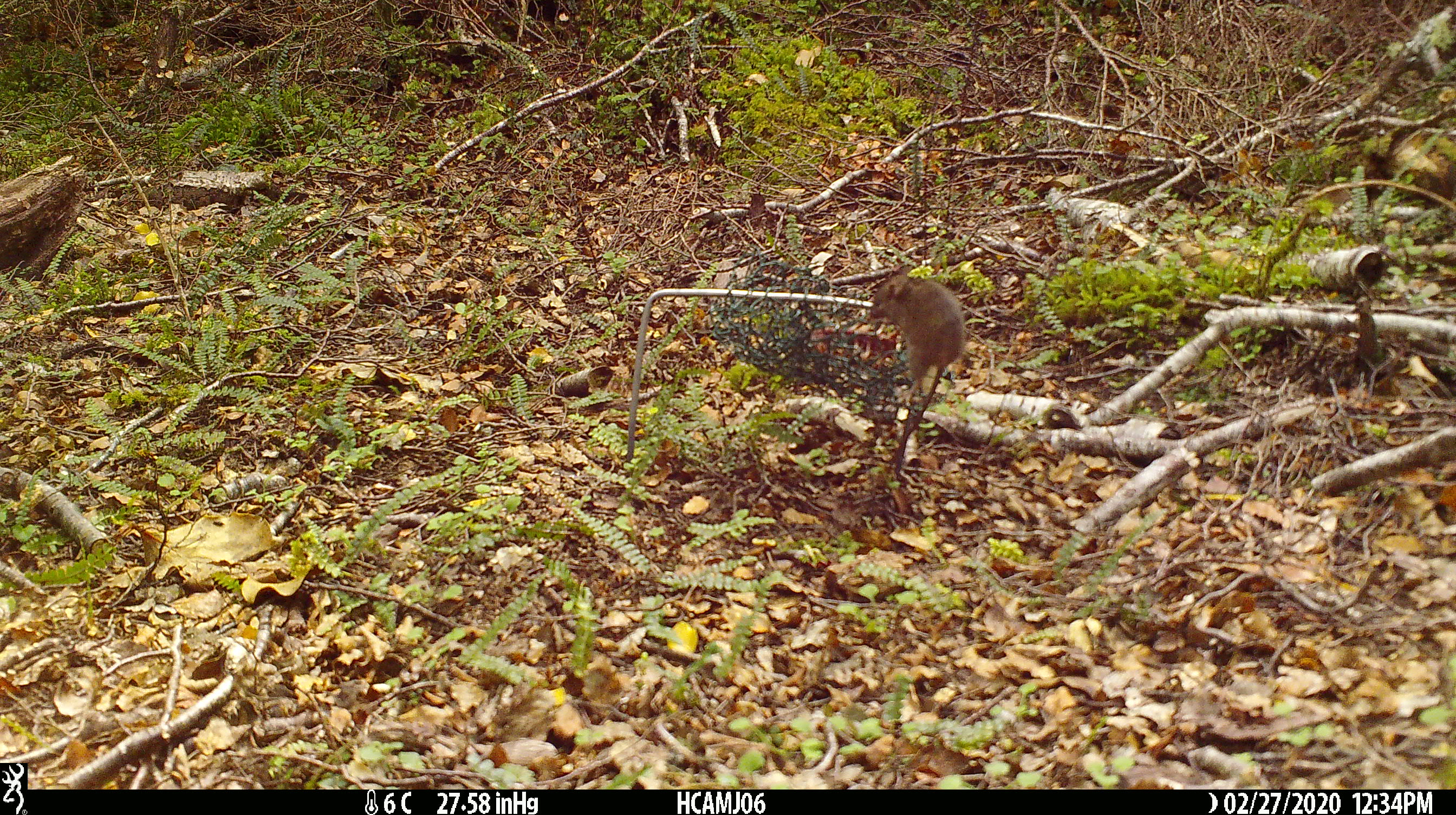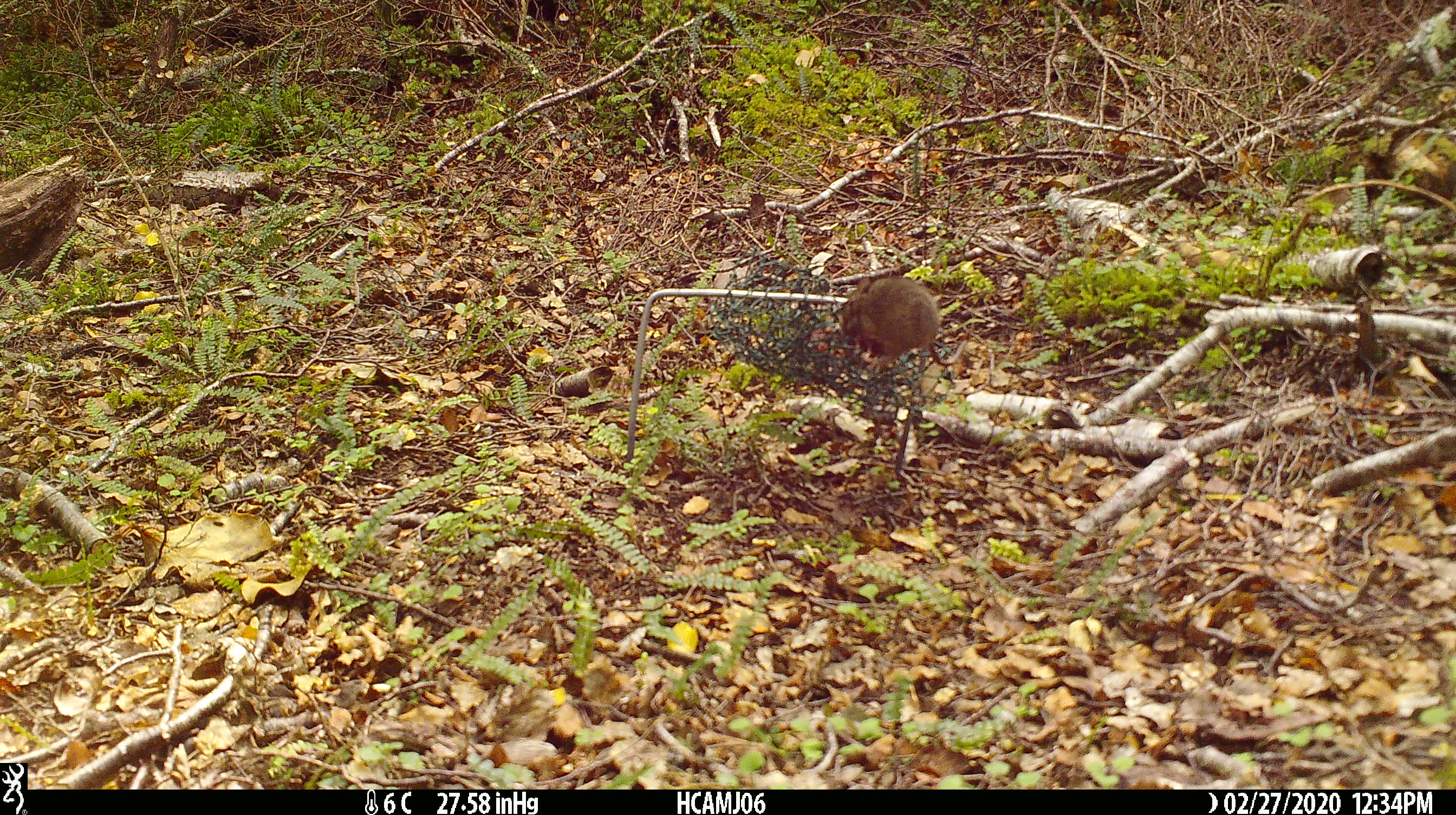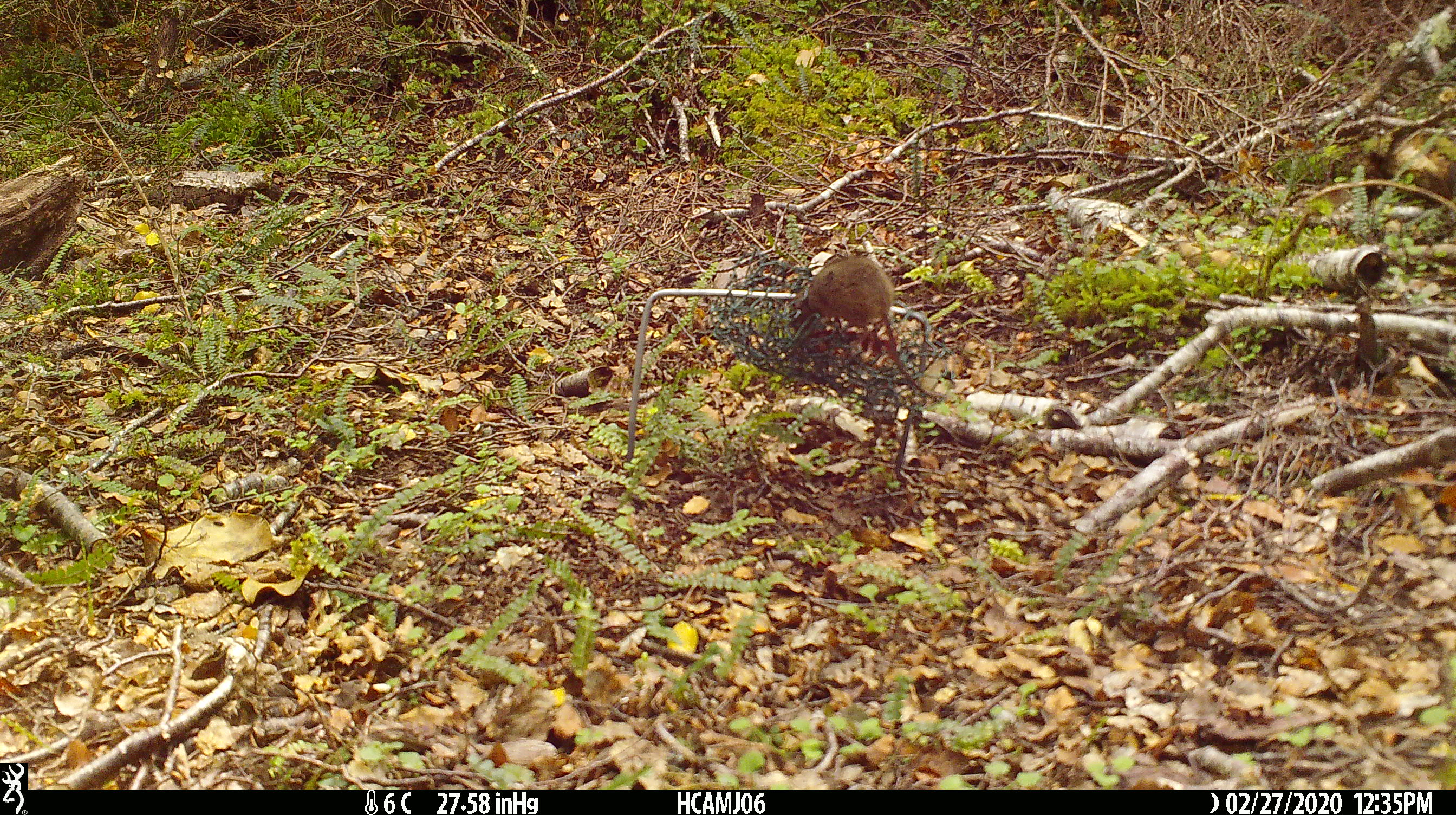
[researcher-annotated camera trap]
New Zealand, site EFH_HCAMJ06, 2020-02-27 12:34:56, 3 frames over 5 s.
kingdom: Animalia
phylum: Chordata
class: Mammalia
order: Rodentia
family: Muridae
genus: Mus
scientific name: Mus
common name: mouse